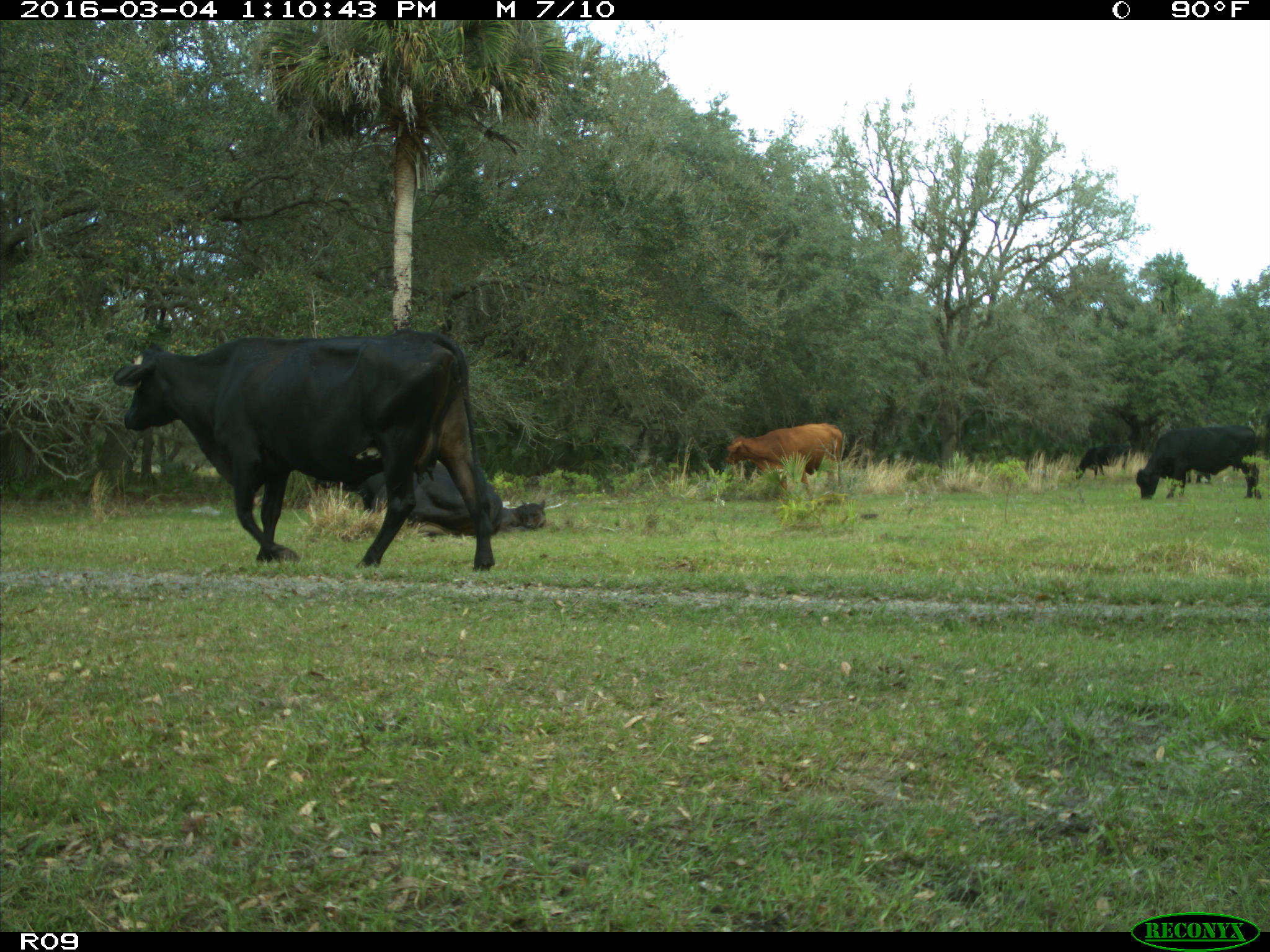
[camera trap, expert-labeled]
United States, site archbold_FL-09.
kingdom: Animalia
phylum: Chordata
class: Mammalia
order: Artiodactyla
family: Bovidae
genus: Bos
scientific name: Bos taurus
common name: domestic cow